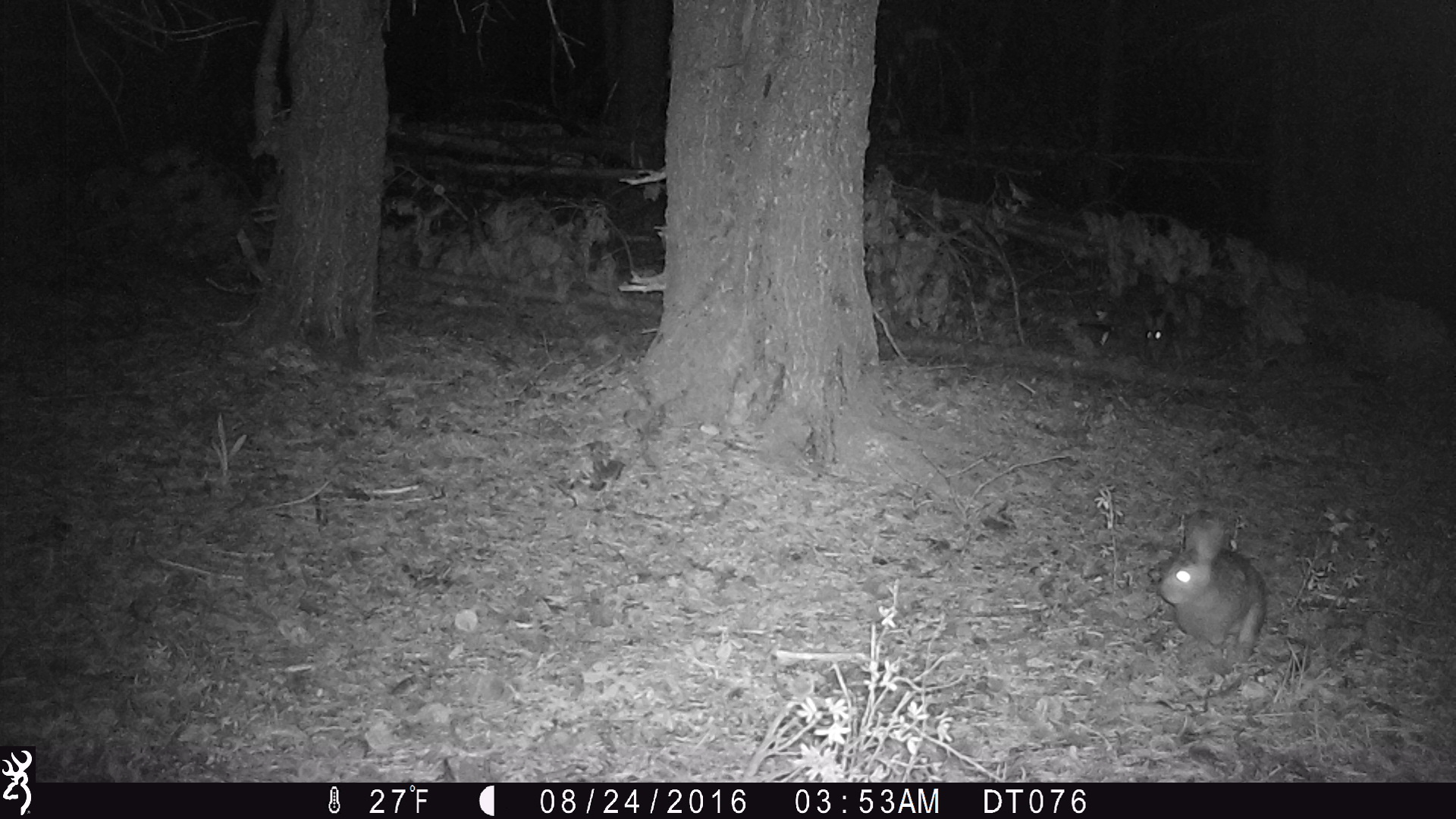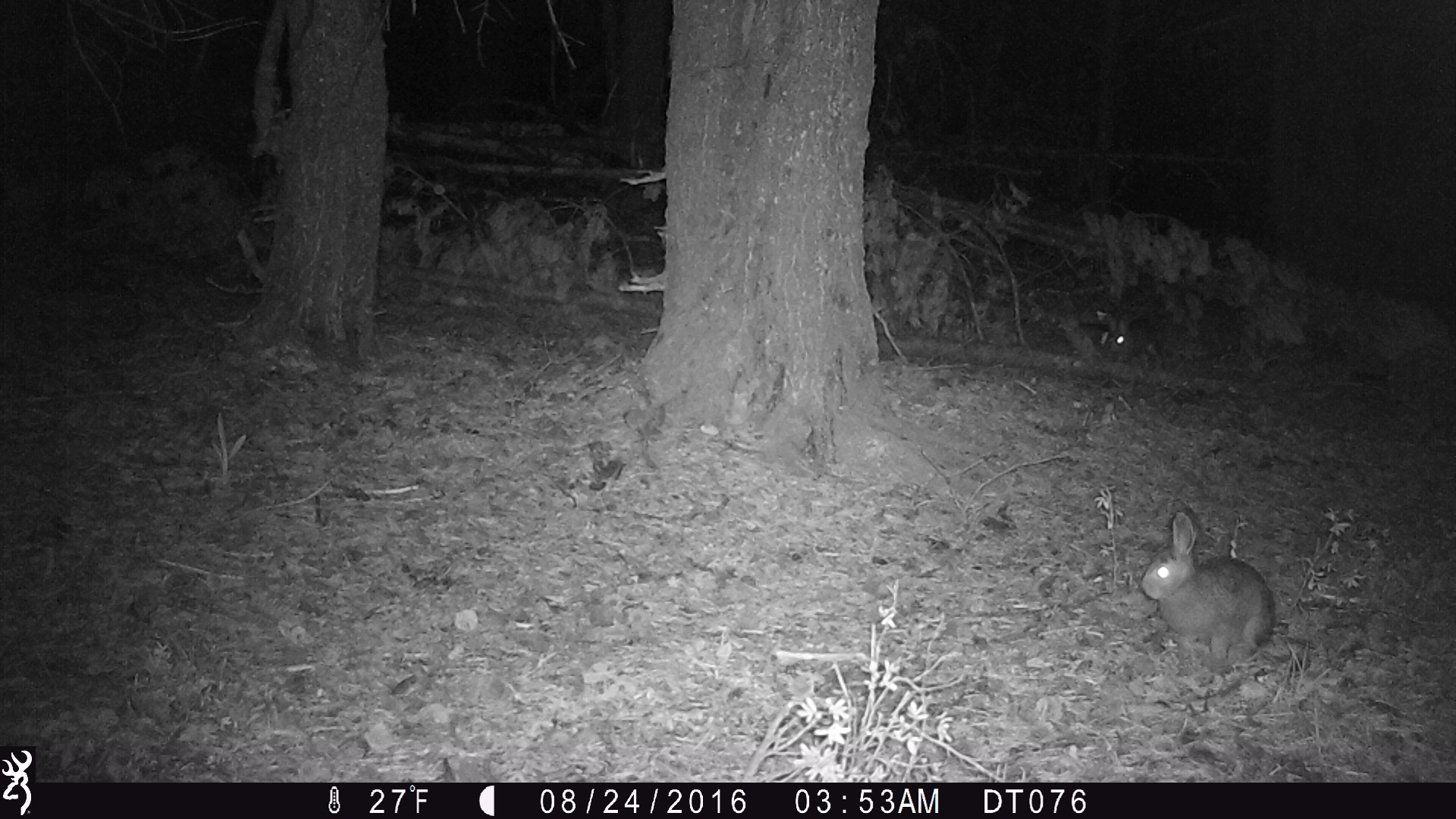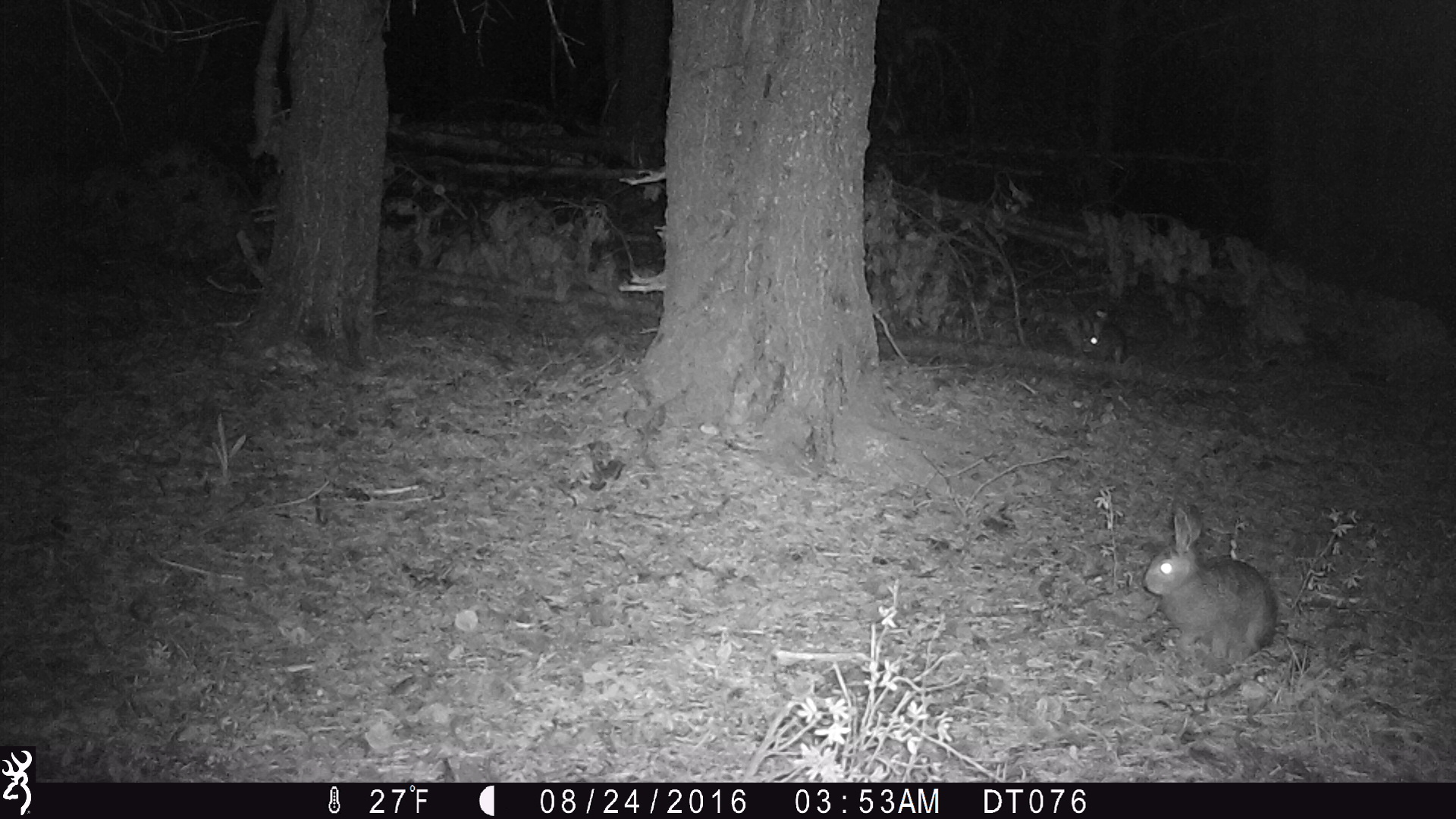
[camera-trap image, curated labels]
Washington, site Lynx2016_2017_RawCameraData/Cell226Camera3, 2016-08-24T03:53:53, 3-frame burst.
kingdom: Animalia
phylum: Chordata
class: Mammalia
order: Lagomorpha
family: Leporidae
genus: Lepus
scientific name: Lepus americanus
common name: snowshoe hare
Lepus americanus (snowshoe hare). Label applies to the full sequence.